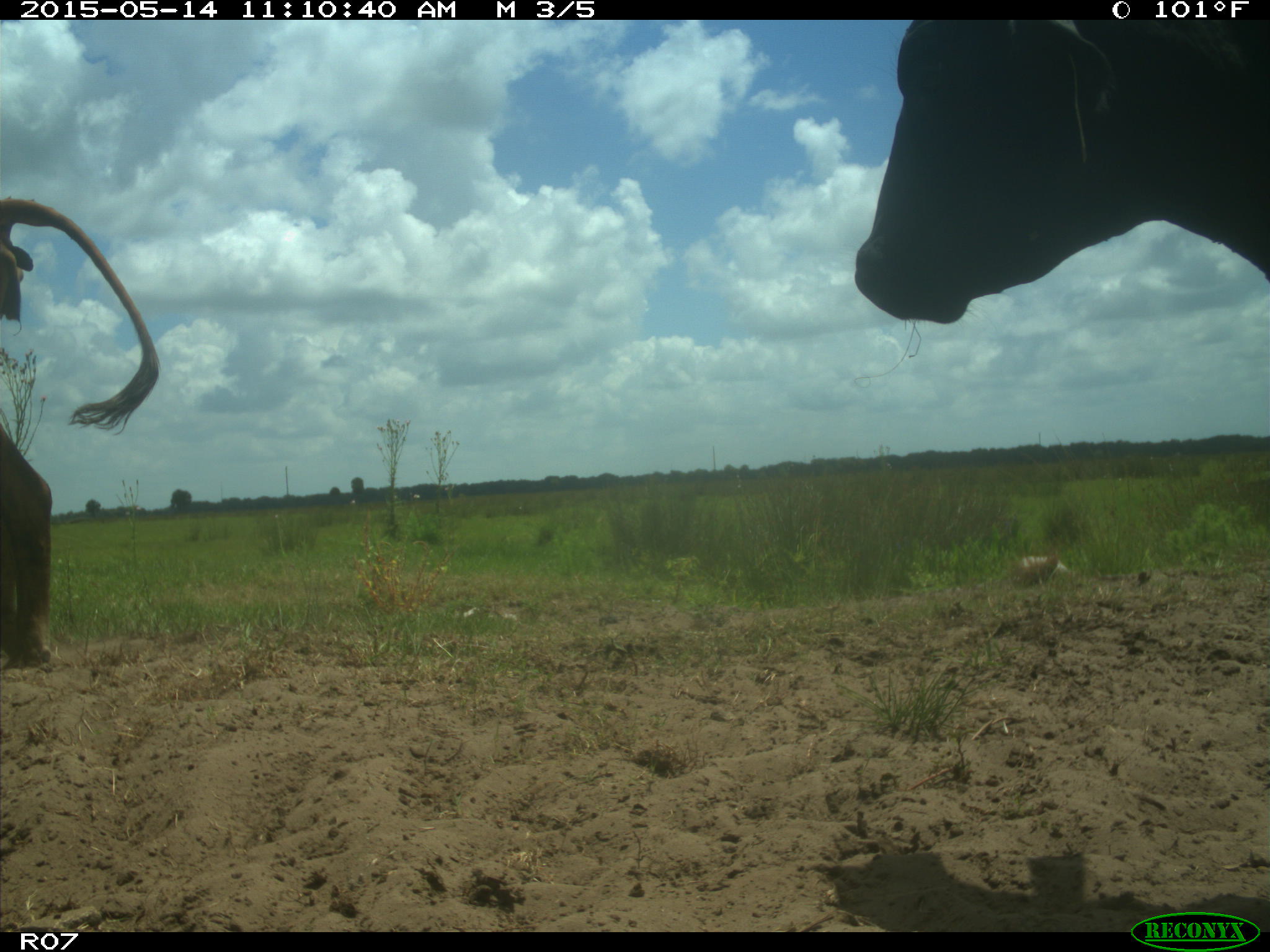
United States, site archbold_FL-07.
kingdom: Animalia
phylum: Chordata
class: Mammalia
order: Artiodactyla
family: Bovidae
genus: Bos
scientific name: Bos taurus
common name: domestic cow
Bos taurus (domestic cow).